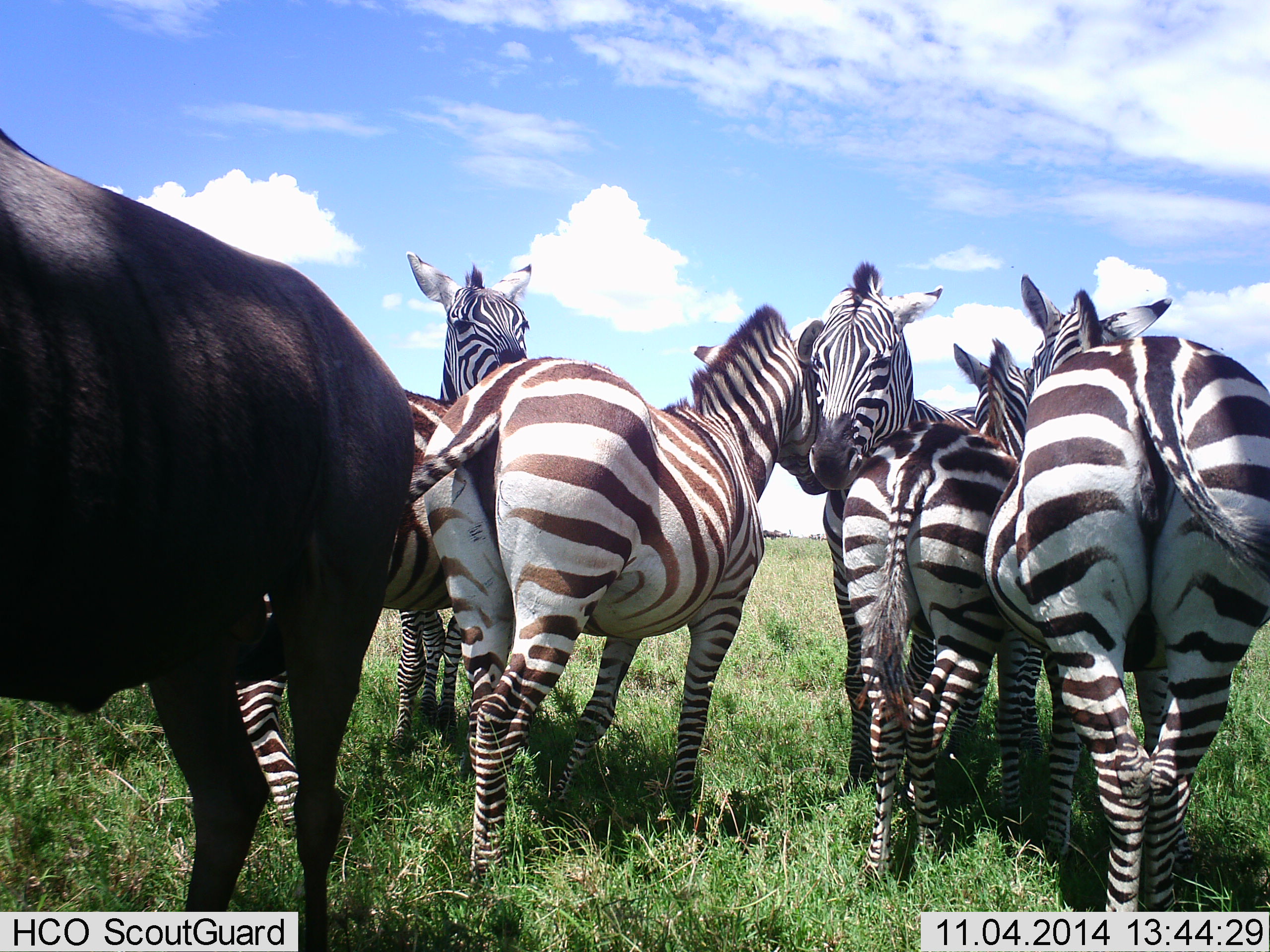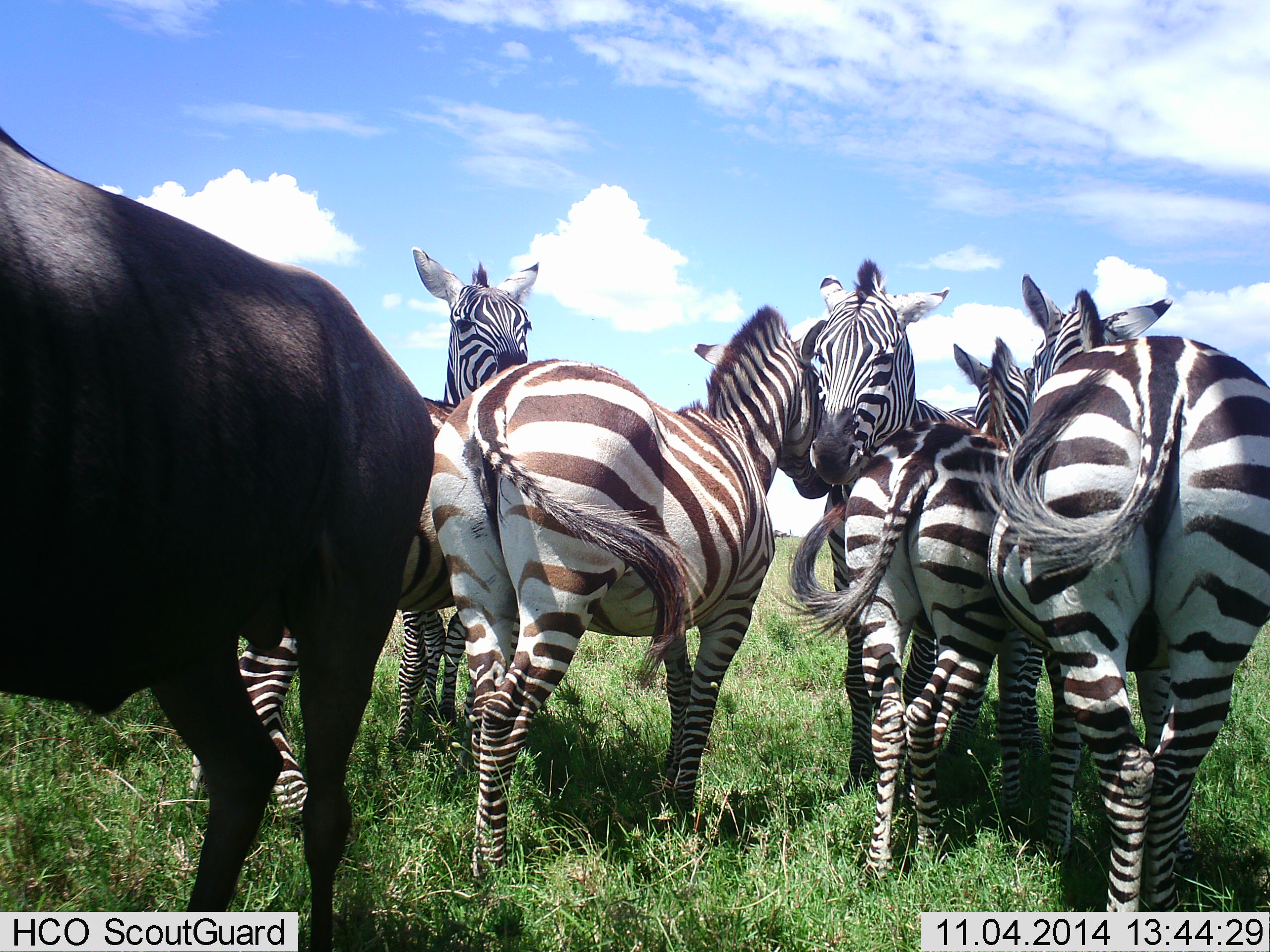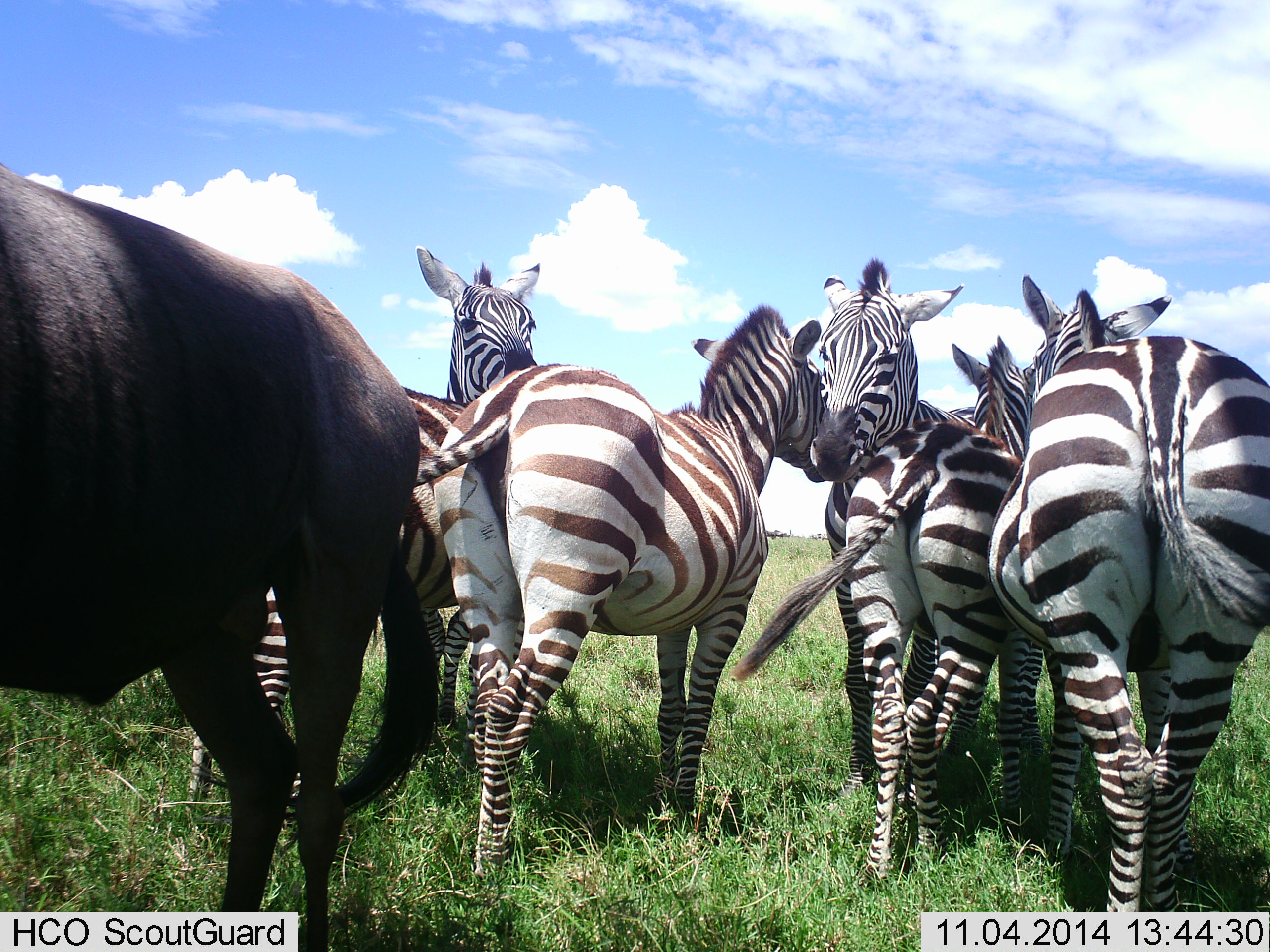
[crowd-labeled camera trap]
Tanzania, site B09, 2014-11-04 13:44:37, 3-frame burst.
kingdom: Animalia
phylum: Chordata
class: Mammalia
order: Artiodactyla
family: Bovidae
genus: Connochaetes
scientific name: Connochaetes taurinus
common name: blue wildebeest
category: wildebeest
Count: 1.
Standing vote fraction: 100%.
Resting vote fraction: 10%.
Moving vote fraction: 0%.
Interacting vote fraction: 0%.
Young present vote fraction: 0%.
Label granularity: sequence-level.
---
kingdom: Animalia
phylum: Chordata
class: Mammalia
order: Perissodactyla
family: Equidae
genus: Equus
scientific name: Equus quagga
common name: plains zebra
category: zebra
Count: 6.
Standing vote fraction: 100%.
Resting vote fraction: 10%.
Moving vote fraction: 0%.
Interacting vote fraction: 60%.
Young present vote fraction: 30%.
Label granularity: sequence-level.